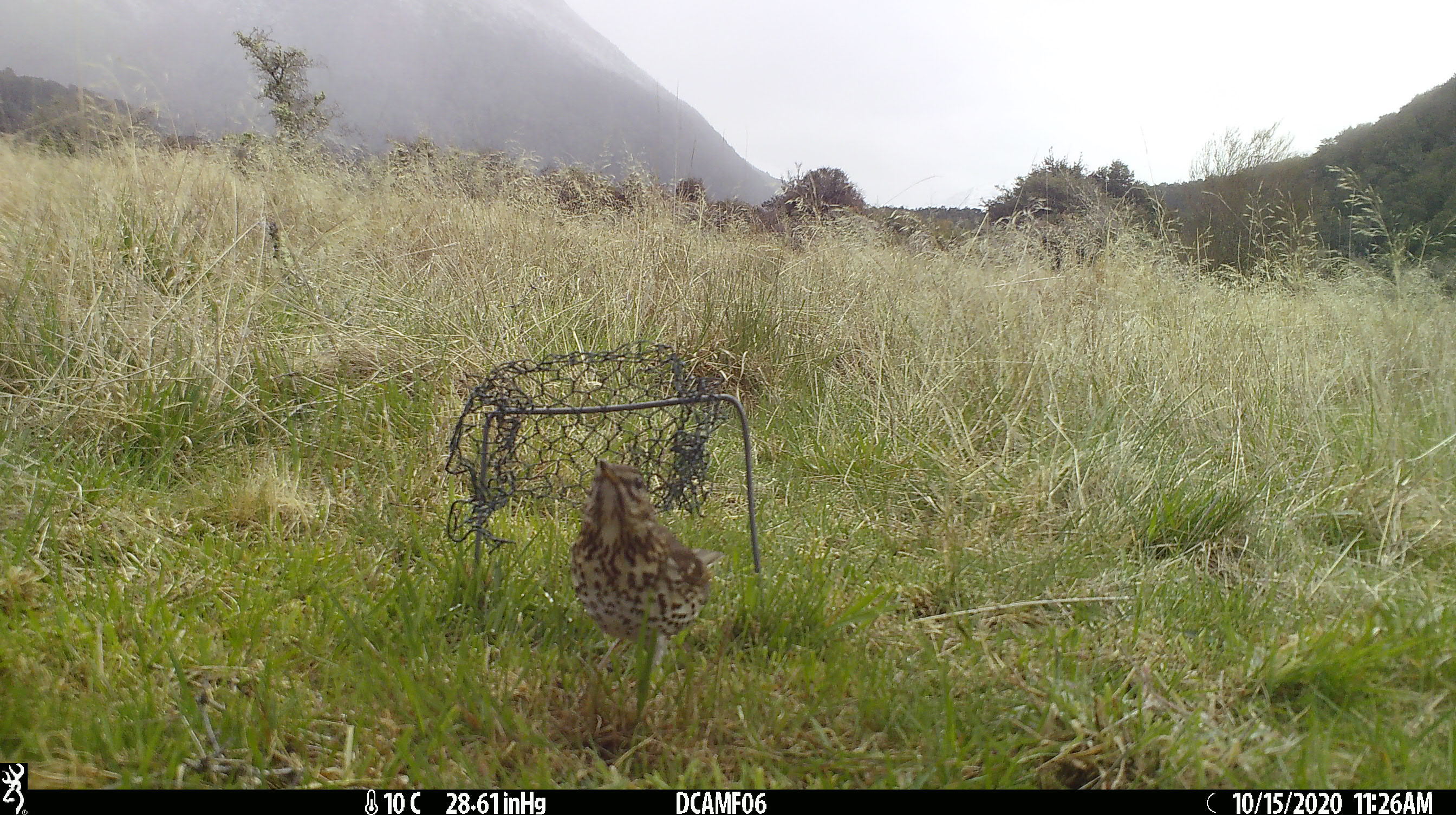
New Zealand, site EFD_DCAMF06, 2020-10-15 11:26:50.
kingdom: Animalia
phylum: Chordata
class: Aves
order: Passeriformes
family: Turdidae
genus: Turdus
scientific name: Turdus philomelos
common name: song thrush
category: thrush